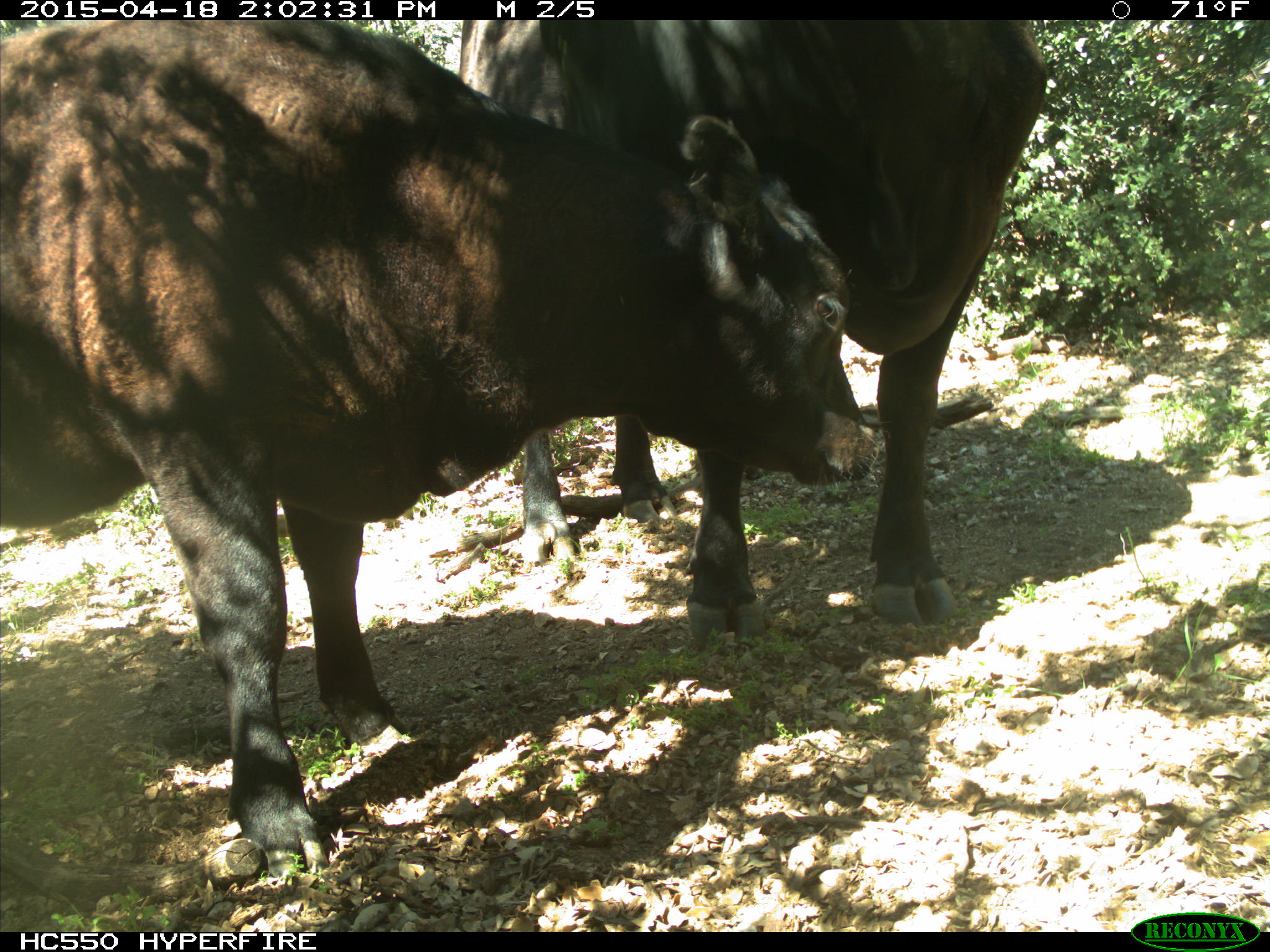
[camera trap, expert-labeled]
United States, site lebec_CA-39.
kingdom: Animalia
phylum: Chordata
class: Mammalia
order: Artiodactyla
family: Bovidae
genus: Bos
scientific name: Bos taurus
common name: domestic cow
Bos taurus (domestic cow).